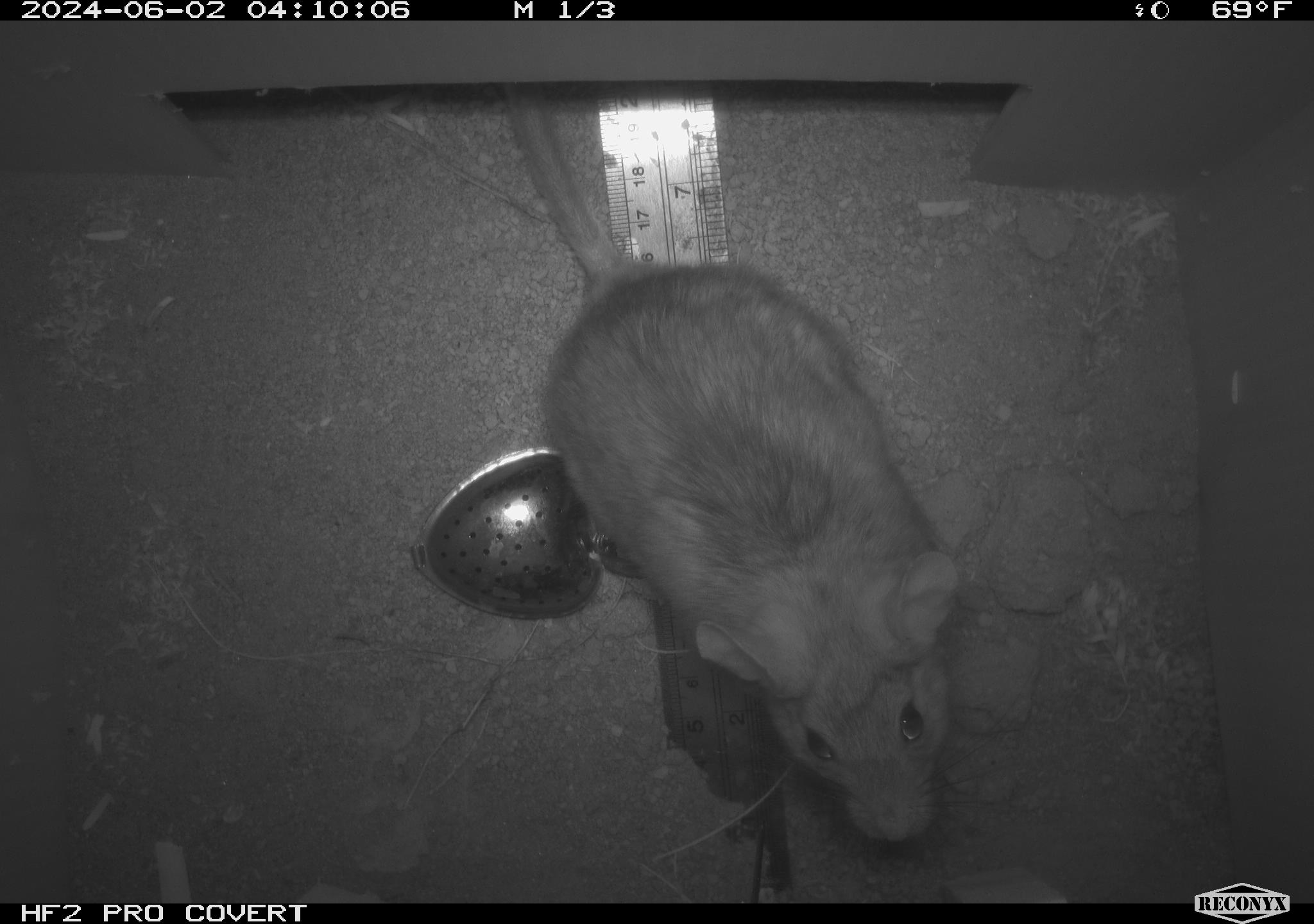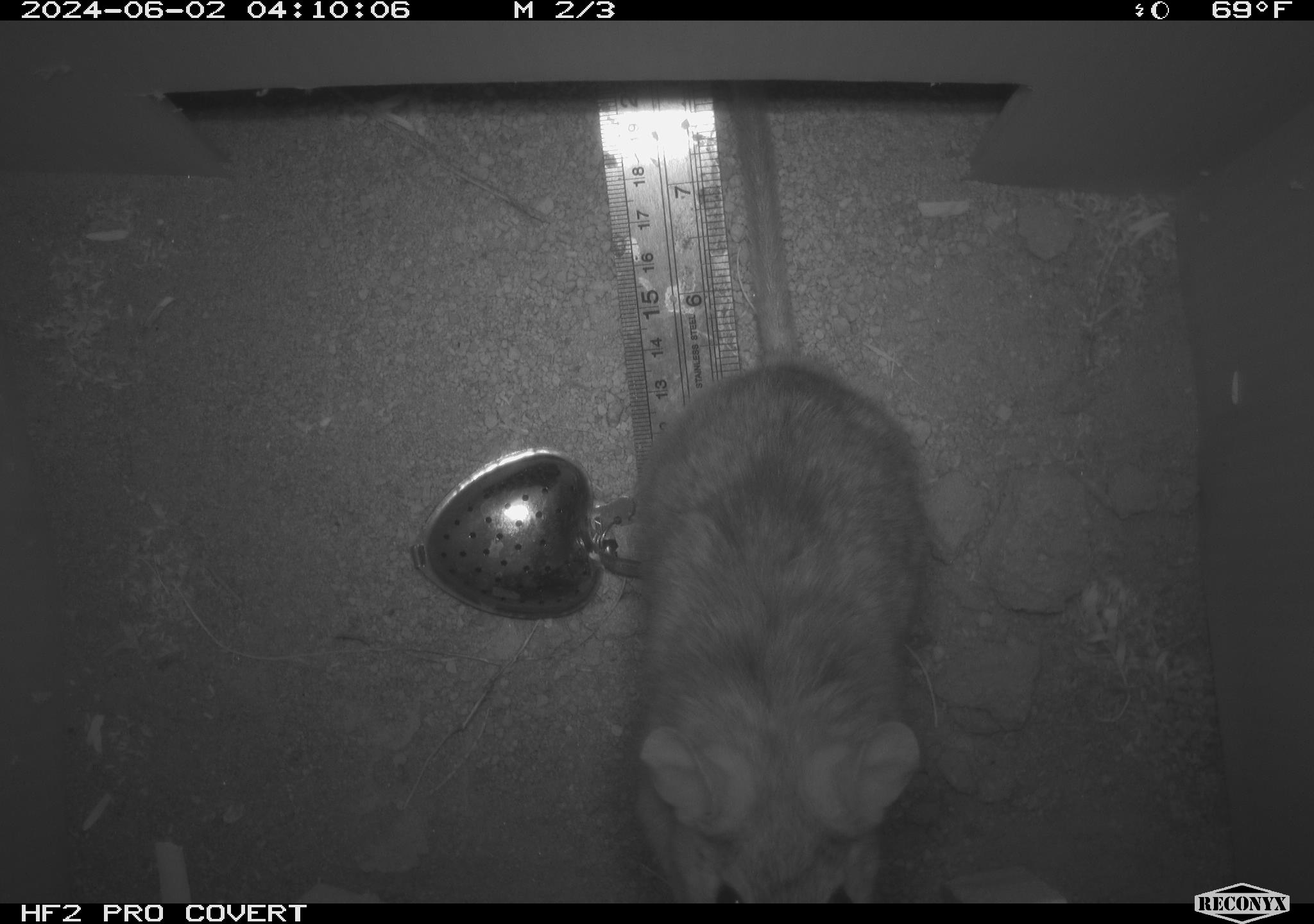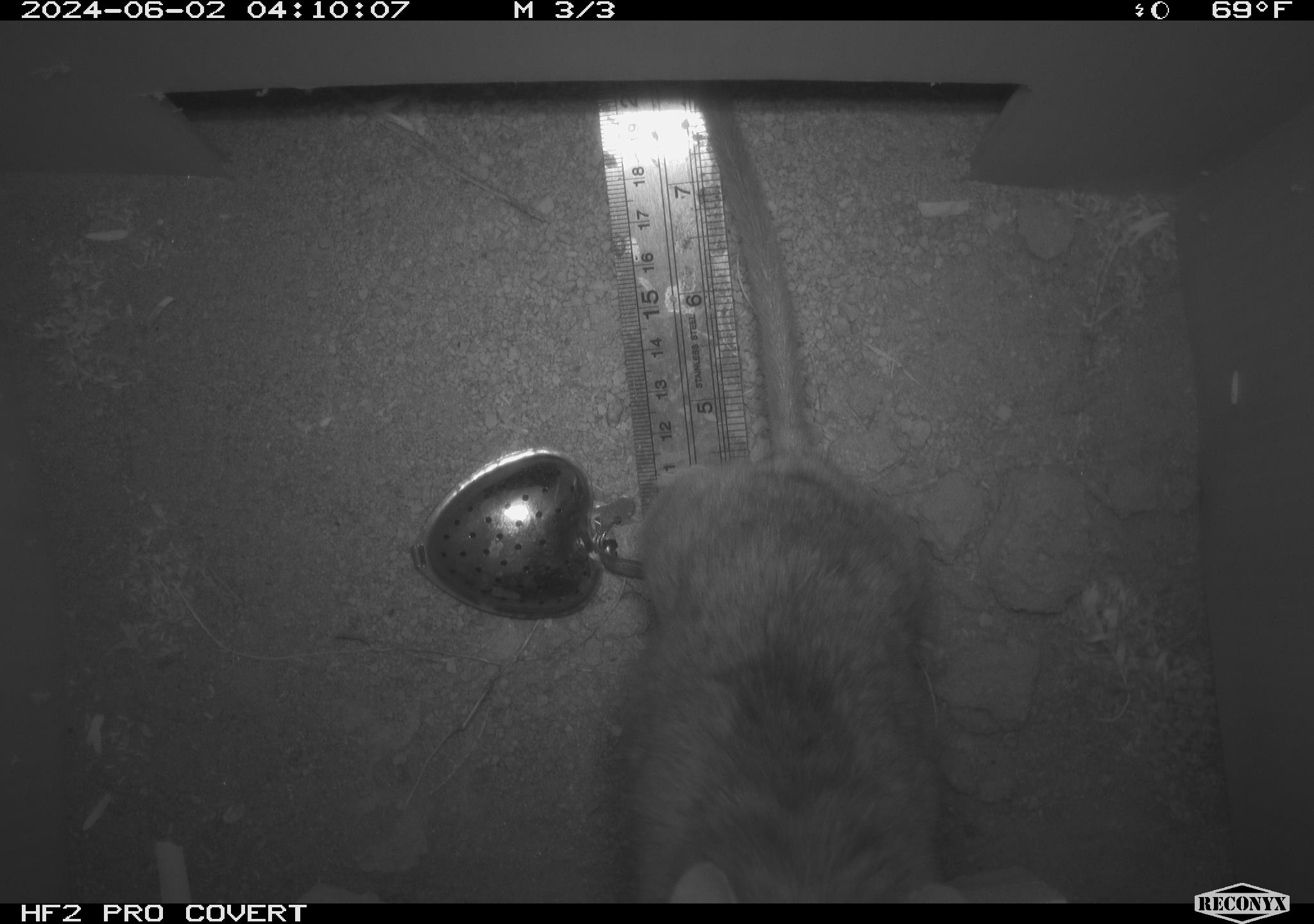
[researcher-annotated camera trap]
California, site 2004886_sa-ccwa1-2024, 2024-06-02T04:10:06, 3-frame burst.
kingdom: Animalia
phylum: Chordata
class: Mammalia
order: Rodentia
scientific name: Rodentia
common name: woodrat or rat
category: woodrat or rat species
Woodrat or rat species (woodrat or rat) (Rodentia).